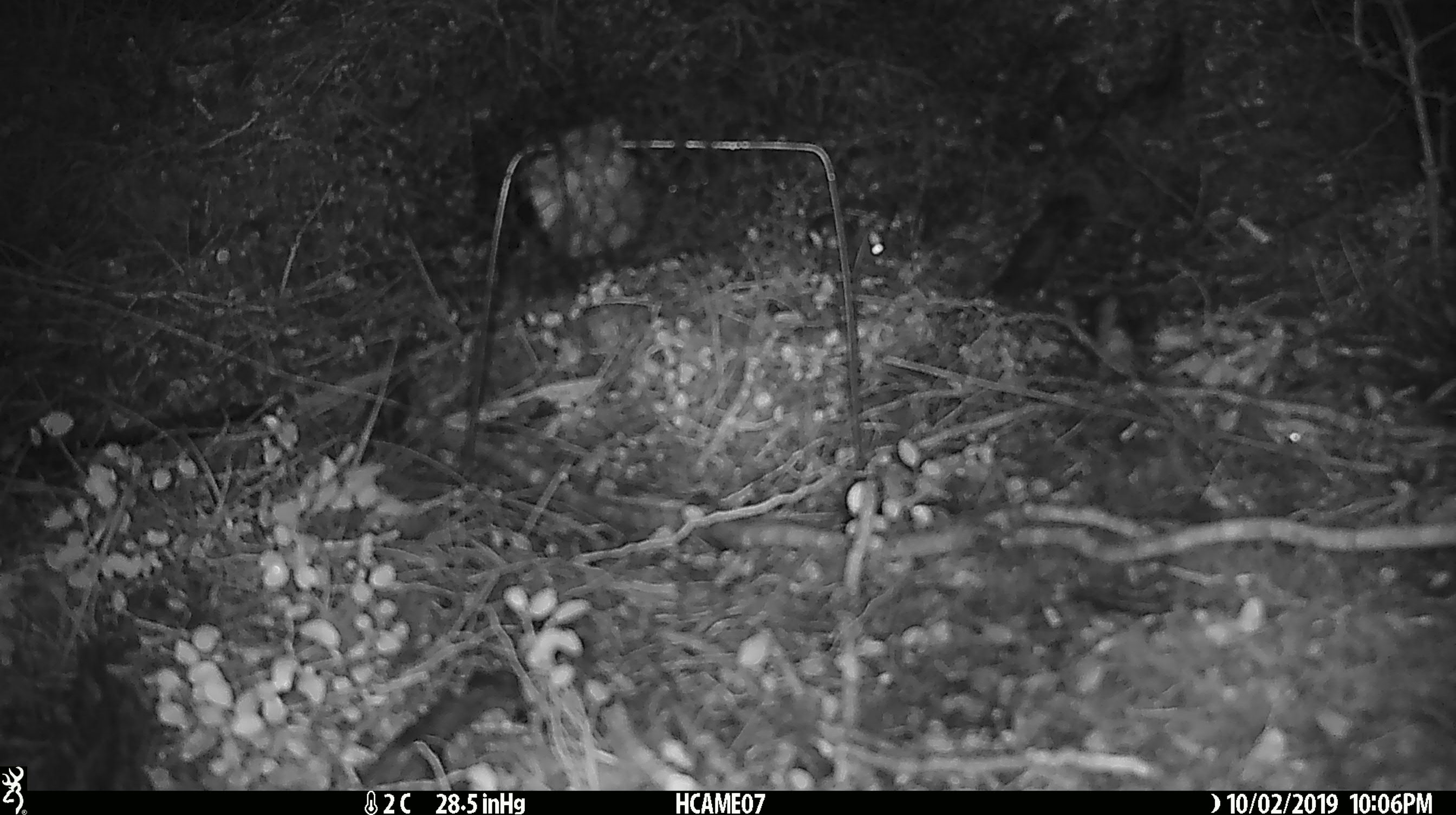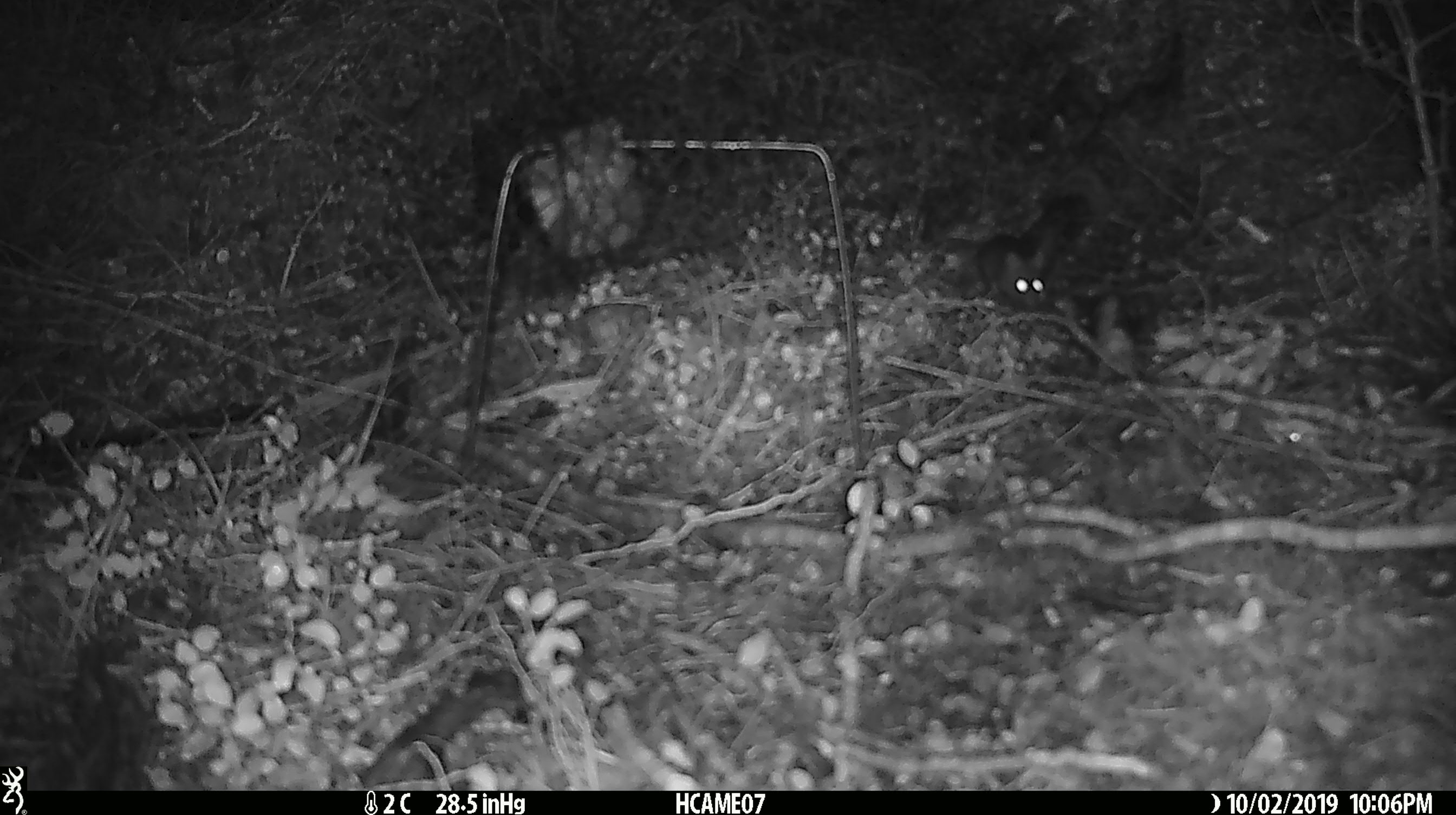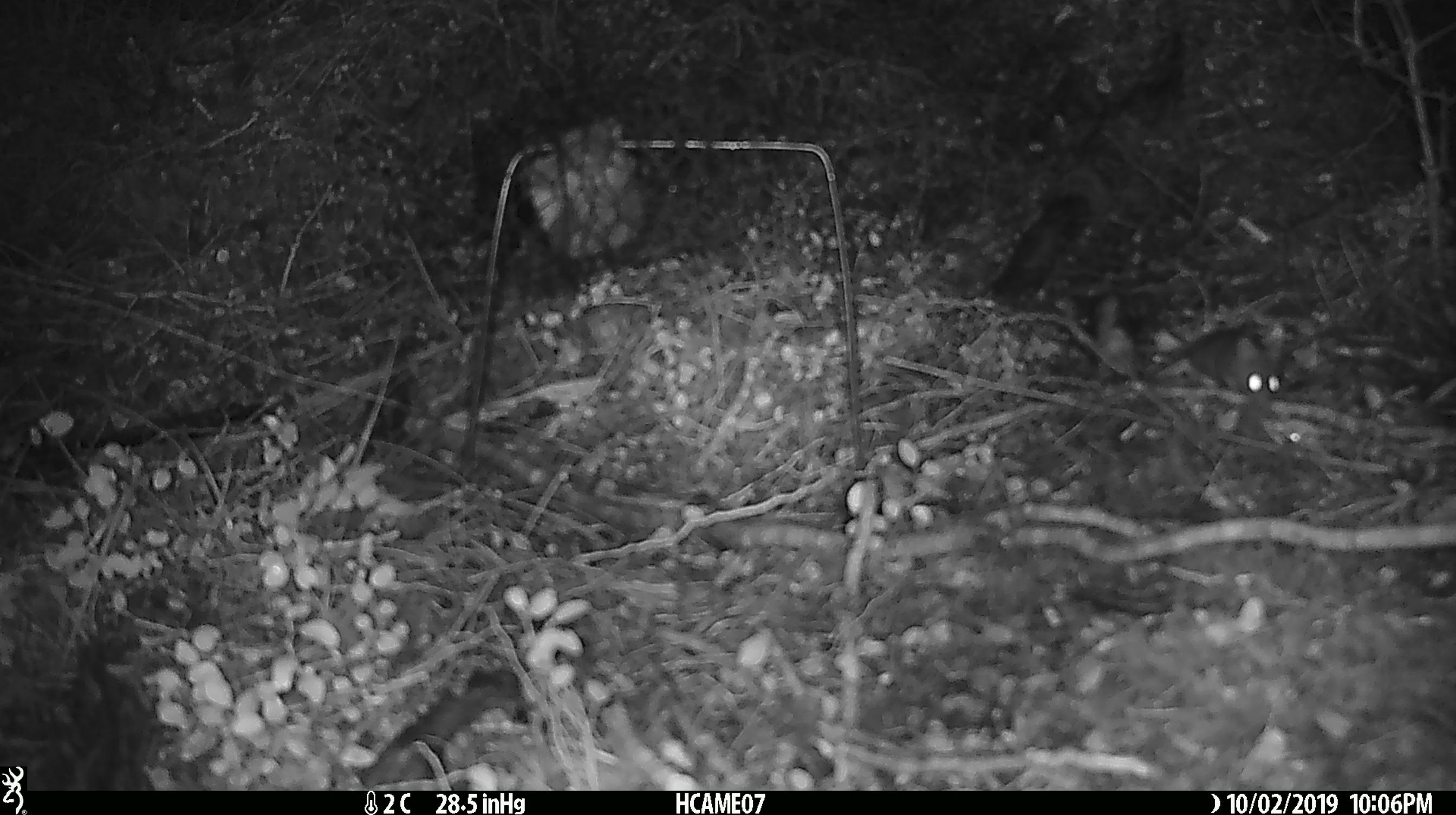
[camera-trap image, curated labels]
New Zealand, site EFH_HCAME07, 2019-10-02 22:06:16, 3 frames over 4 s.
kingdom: Animalia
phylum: Chordata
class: Mammalia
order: Rodentia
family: Muridae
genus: Mus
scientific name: Mus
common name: mouse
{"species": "mouse (Mus)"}